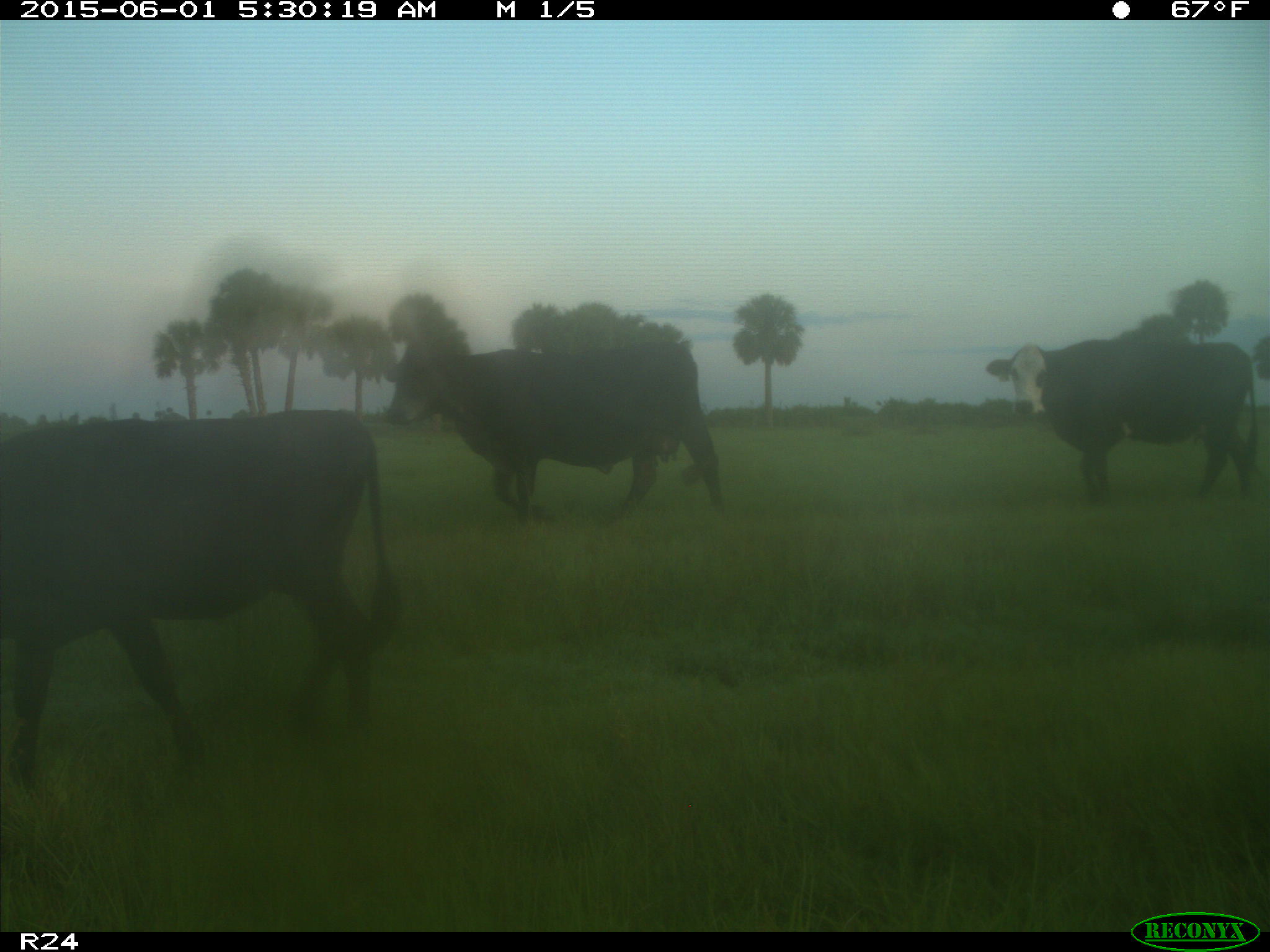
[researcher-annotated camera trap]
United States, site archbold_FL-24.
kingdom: Animalia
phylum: Chordata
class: Mammalia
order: Artiodactyla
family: Bovidae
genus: Bos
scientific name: Bos taurus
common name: domestic cow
Bos taurus (domestic cow).